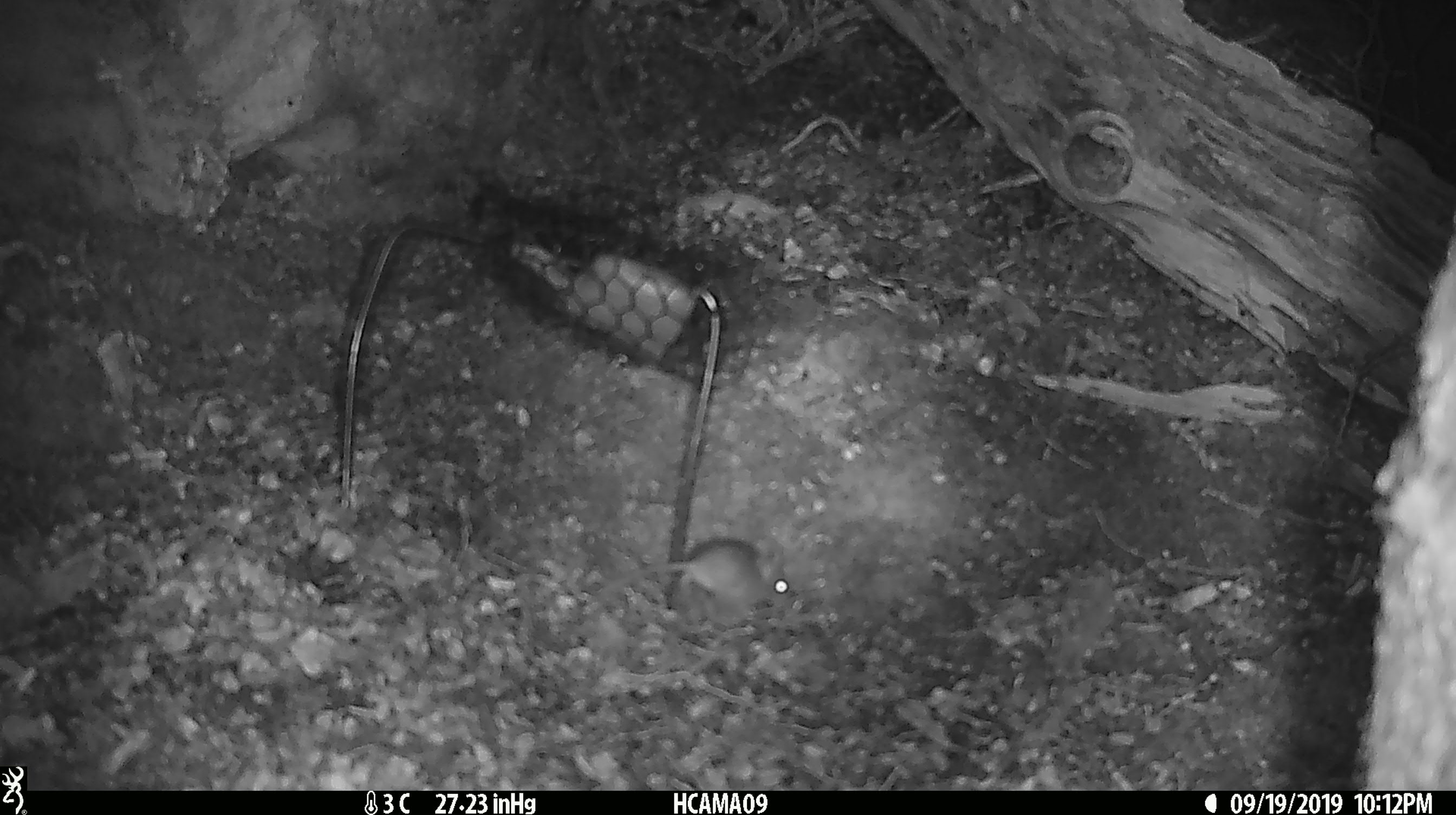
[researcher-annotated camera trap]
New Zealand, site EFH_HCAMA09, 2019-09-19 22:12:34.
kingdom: Animalia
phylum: Chordata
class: Mammalia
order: Rodentia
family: Muridae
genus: Mus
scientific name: Mus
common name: mouse